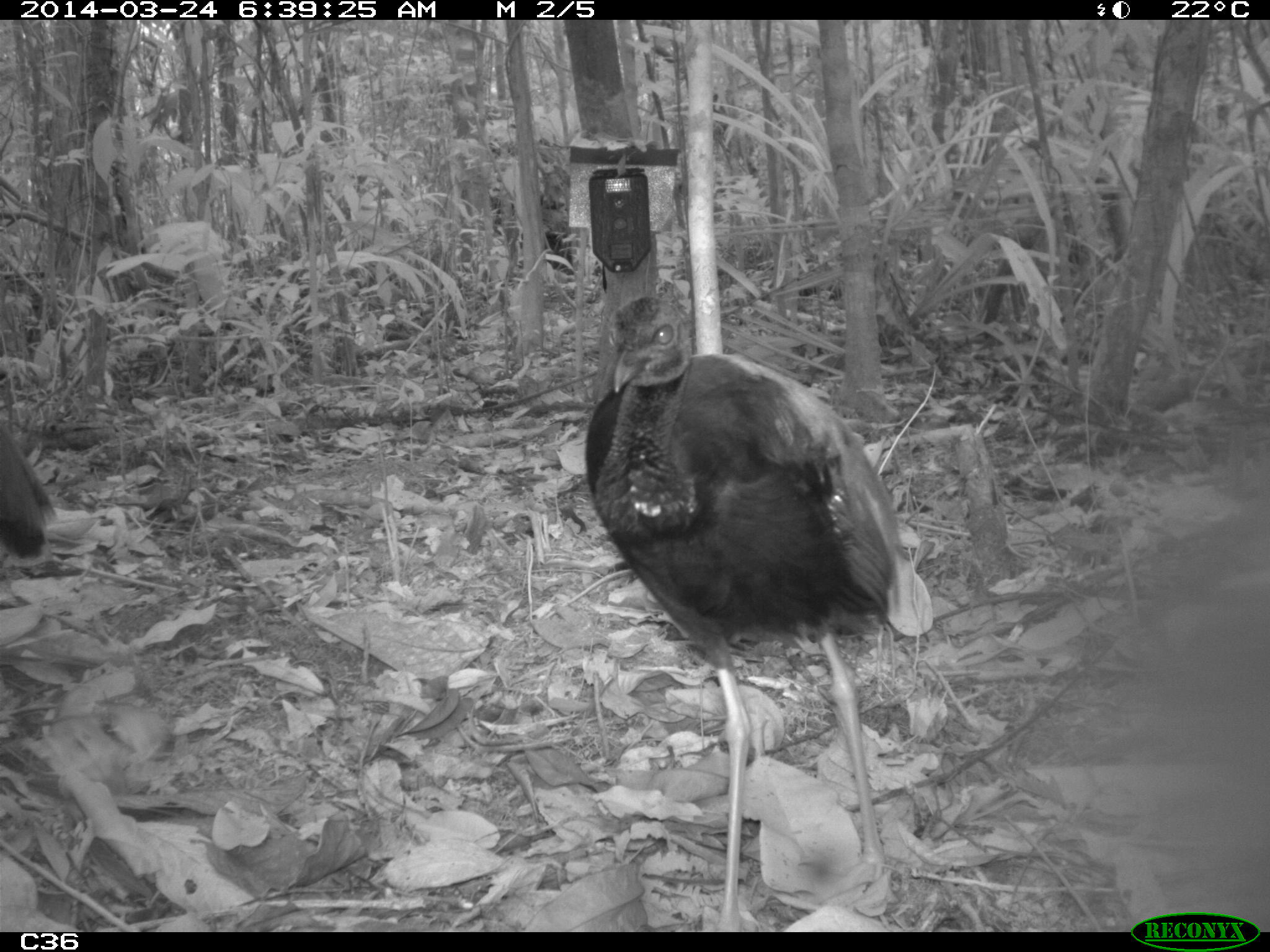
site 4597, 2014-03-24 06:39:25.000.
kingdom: Animalia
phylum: Chordata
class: Aves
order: Gruiformes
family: Psophiidae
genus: Psophia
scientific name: Psophia crepitans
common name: gray-winged trumpeter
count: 9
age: adult